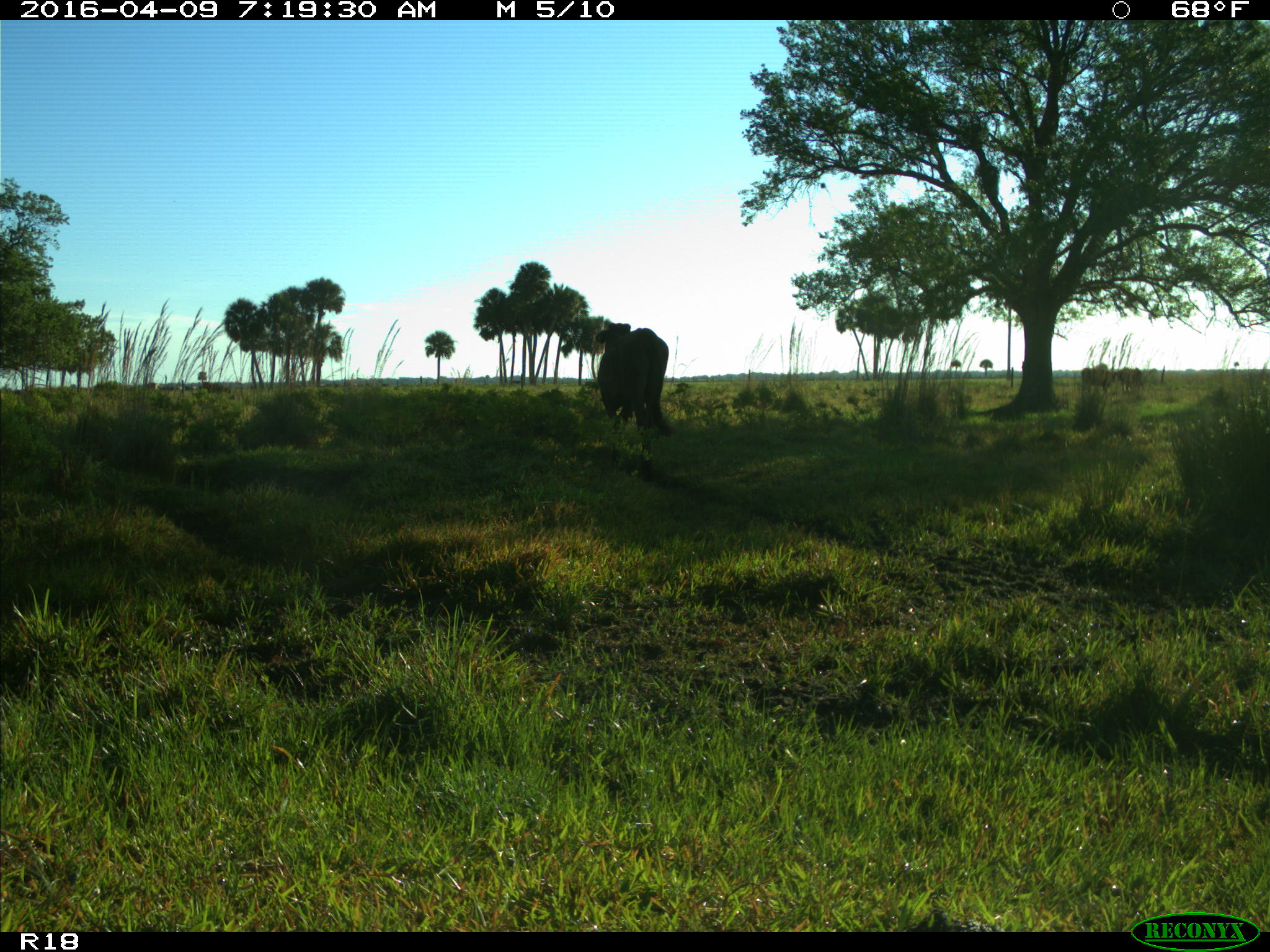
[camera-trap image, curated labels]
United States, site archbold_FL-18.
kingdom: Animalia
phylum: Chordata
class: Mammalia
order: Artiodactyla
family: Bovidae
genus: Bos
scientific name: Bos taurus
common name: domestic cow